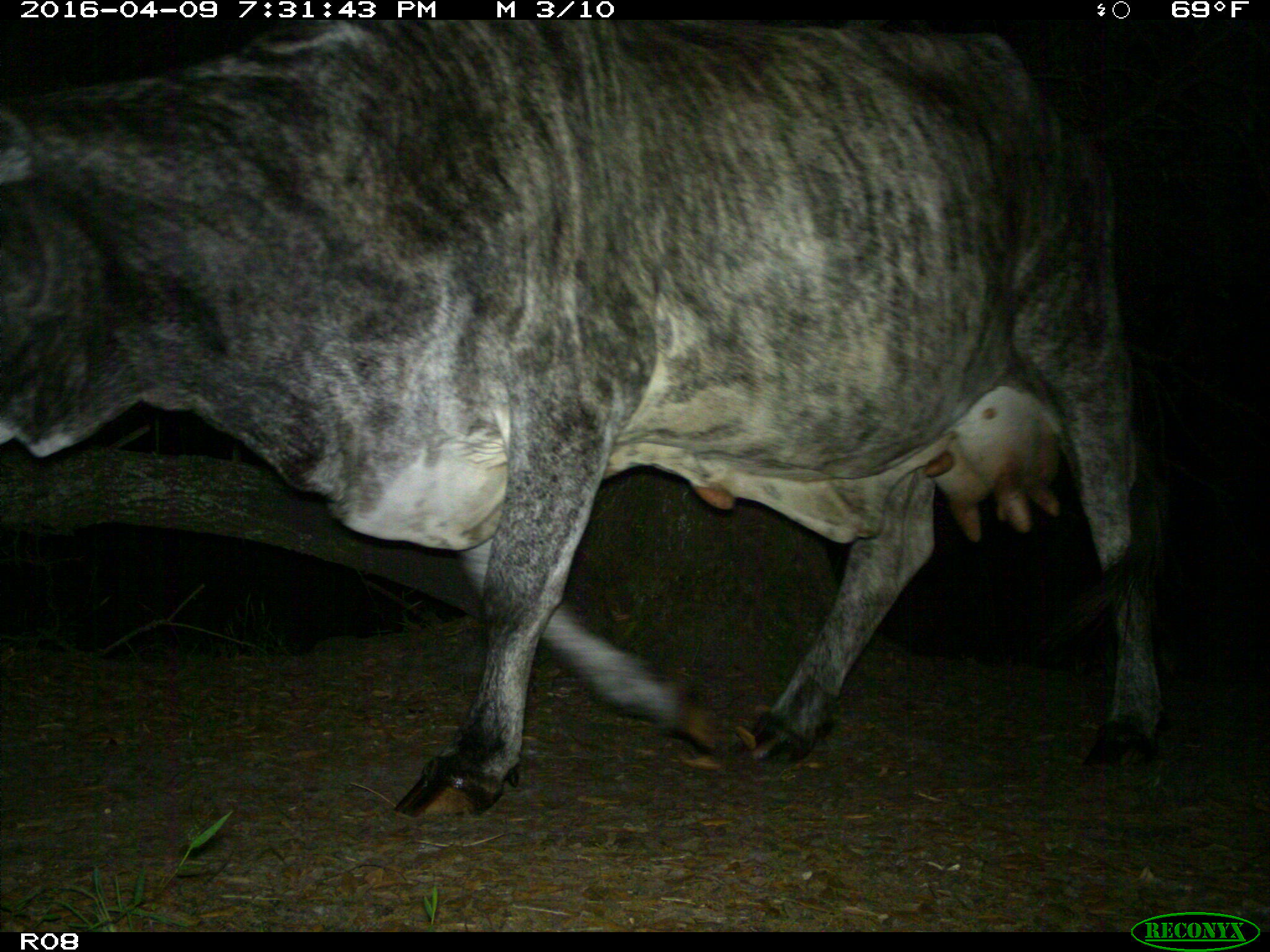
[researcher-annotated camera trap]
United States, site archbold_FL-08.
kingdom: Animalia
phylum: Chordata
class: Mammalia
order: Artiodactyla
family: Bovidae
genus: Bos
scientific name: Bos taurus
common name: domestic cow